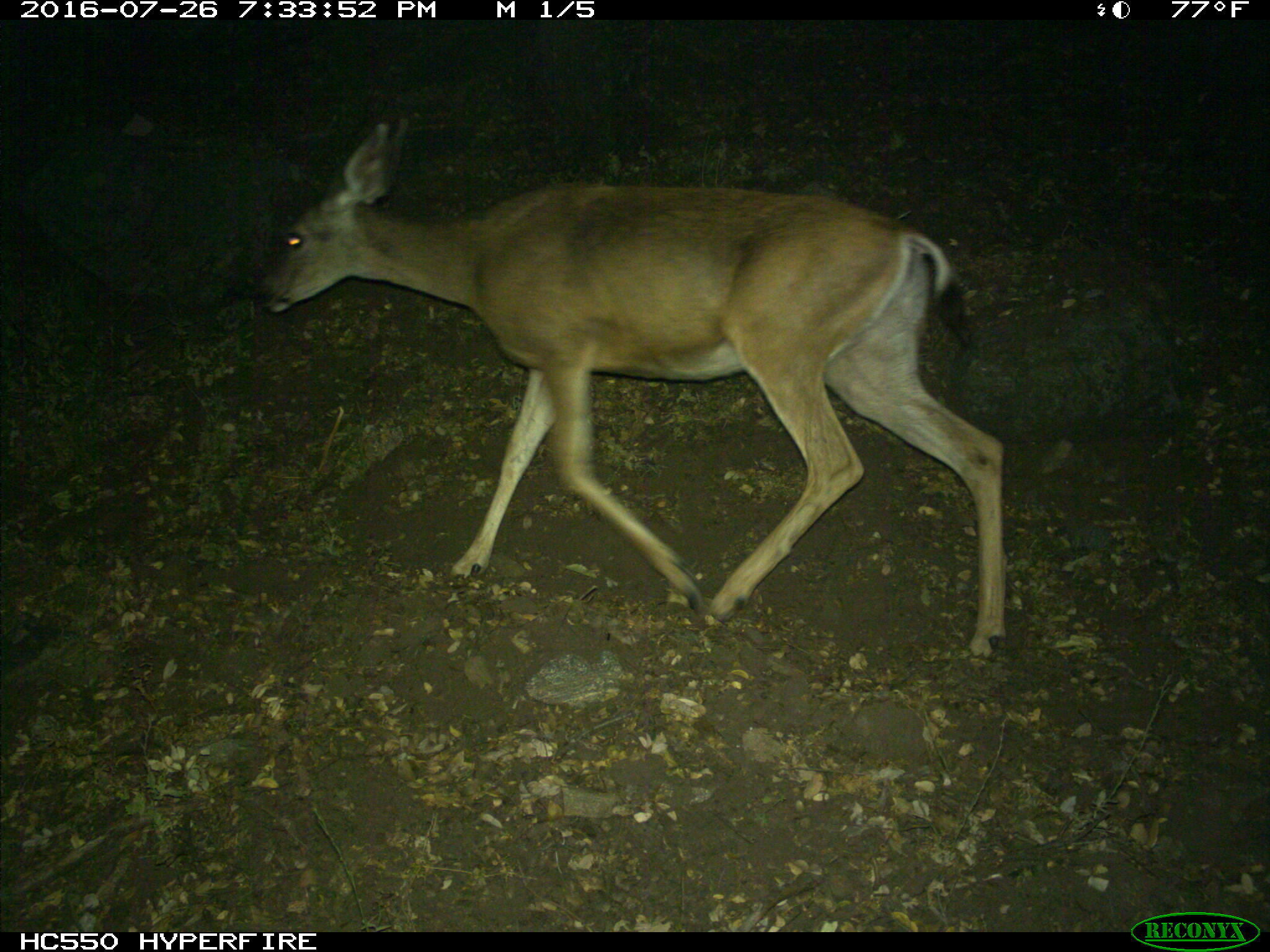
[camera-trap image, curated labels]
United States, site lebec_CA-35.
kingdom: Animalia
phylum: Chordata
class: Mammalia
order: Artiodactyla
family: Cervidae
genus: Odocoileus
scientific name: Odocoileus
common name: deer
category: unidentified deer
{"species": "unidentified deer (deer) (Odocoileus)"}